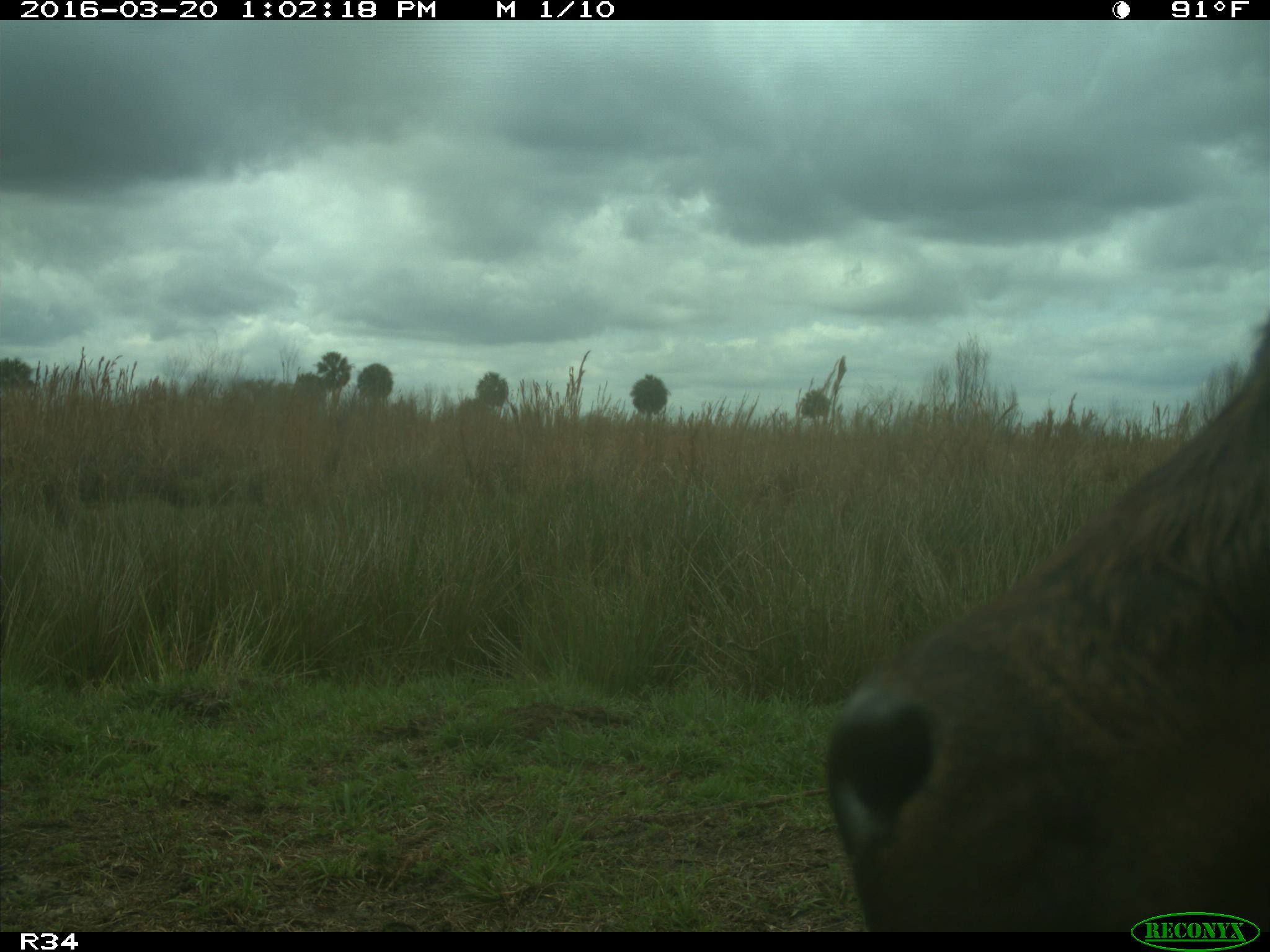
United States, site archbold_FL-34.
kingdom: Animalia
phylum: Chordata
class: Mammalia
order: Artiodactyla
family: Bovidae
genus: Bos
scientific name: Bos taurus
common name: domestic cow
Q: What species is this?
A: Bos taurus (domestic cow).